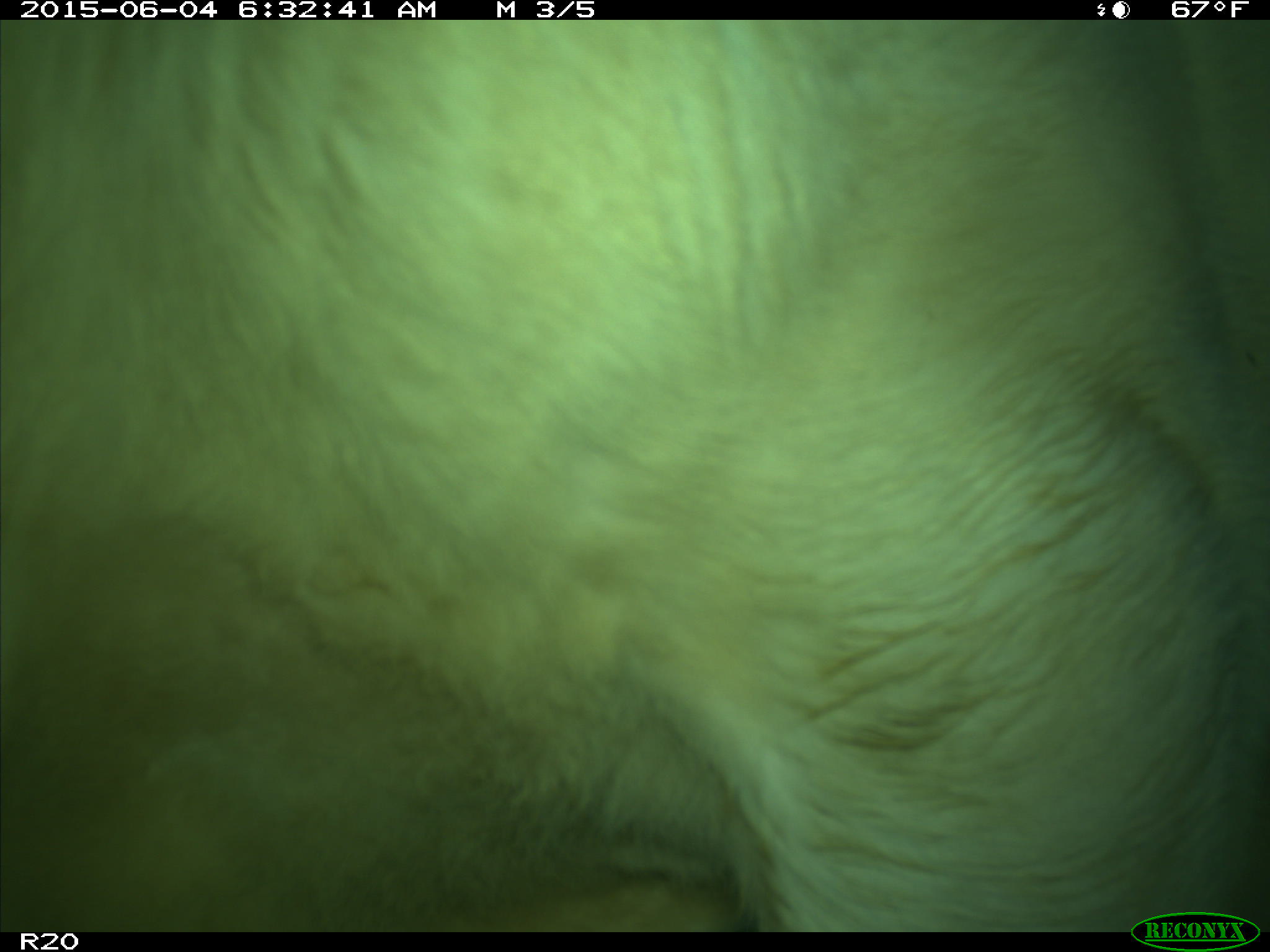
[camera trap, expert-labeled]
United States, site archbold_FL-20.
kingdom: Animalia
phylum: Chordata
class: Mammalia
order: Artiodactyla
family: Bovidae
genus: Bos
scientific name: Bos taurus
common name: domestic cow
Bos taurus (domestic cow).